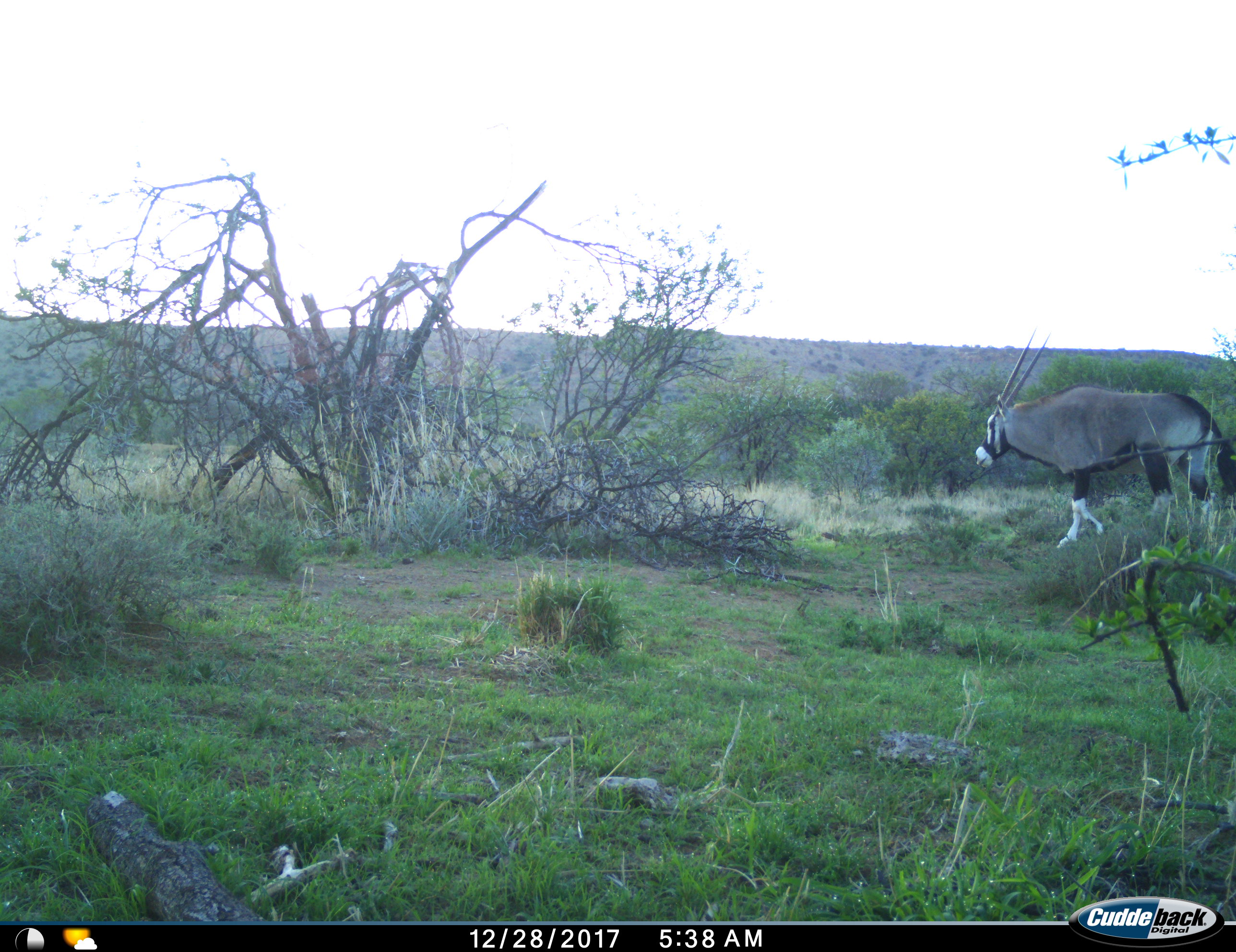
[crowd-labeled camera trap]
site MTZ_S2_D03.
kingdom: Animalia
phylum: Chordata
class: Mammalia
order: Artiodactyla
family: Bovidae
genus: Oryx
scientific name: Oryx gazella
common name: gemsbok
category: oryx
Oryx (gemsbok) (Oryx gazella), count 1. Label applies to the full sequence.